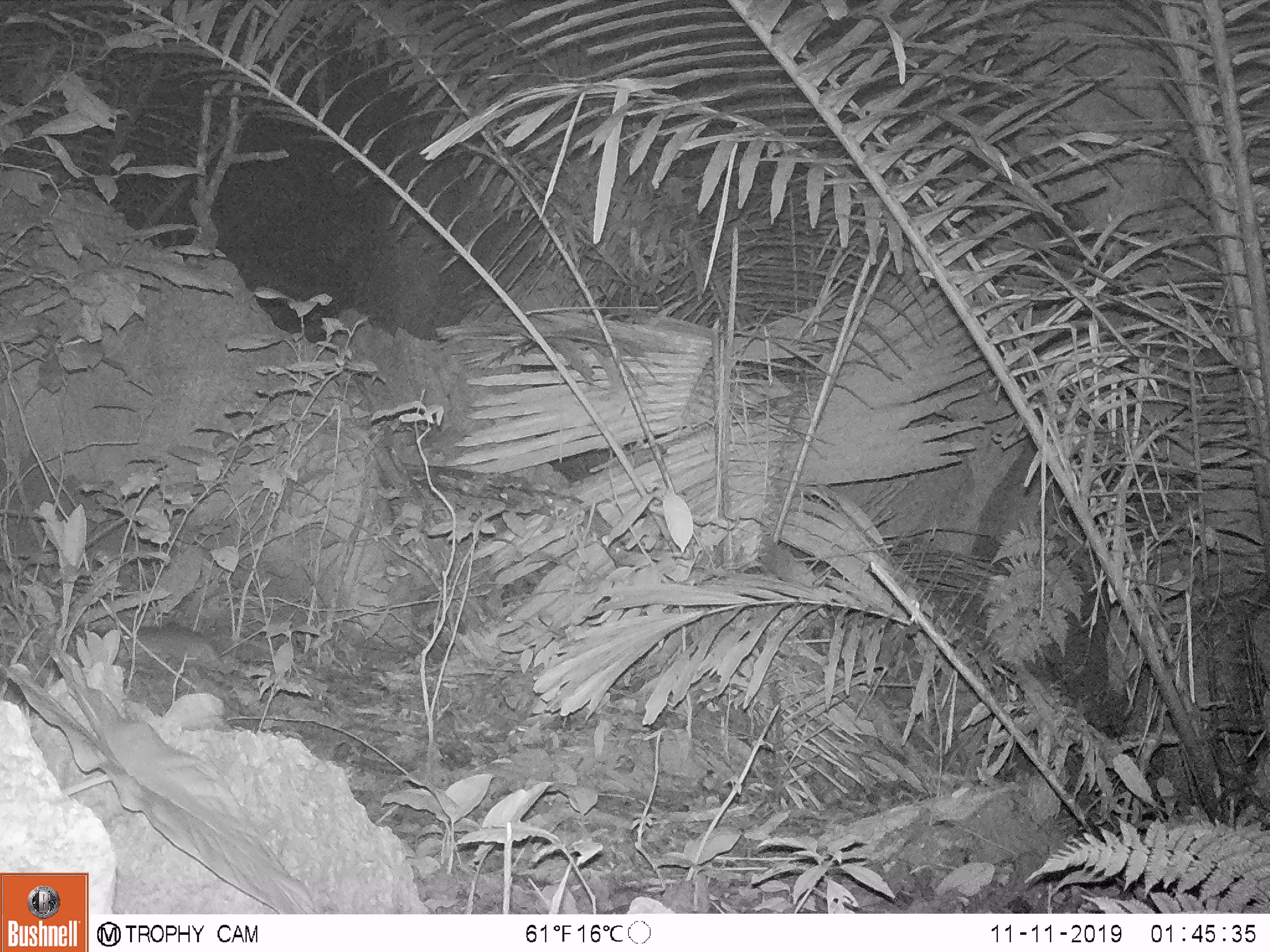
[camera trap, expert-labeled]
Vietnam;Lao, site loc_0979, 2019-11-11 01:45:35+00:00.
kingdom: Animalia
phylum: Chordata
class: Mammalia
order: Rodentia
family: Muridae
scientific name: Muridae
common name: old-world mice and rats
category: unidentified murid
Unidentified murid (old-world mice and rats) (Muridae). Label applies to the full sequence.